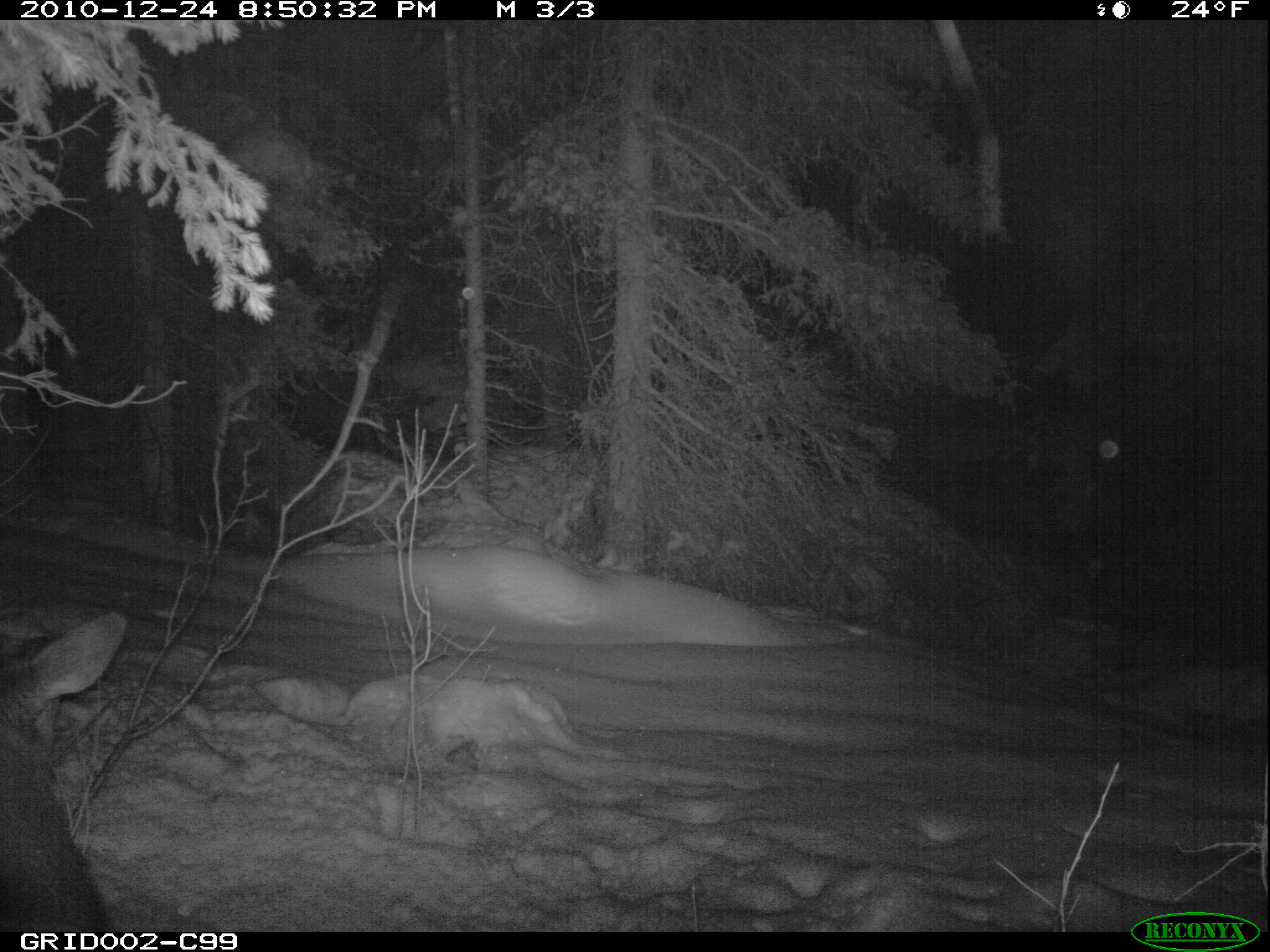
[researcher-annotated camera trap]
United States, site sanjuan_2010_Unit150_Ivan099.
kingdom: Animalia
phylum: Chordata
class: Mammalia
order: Artiodactyla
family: Cervidae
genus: Cervus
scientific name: Cervus elaphus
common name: red deer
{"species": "Cervus elaphus (red deer)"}